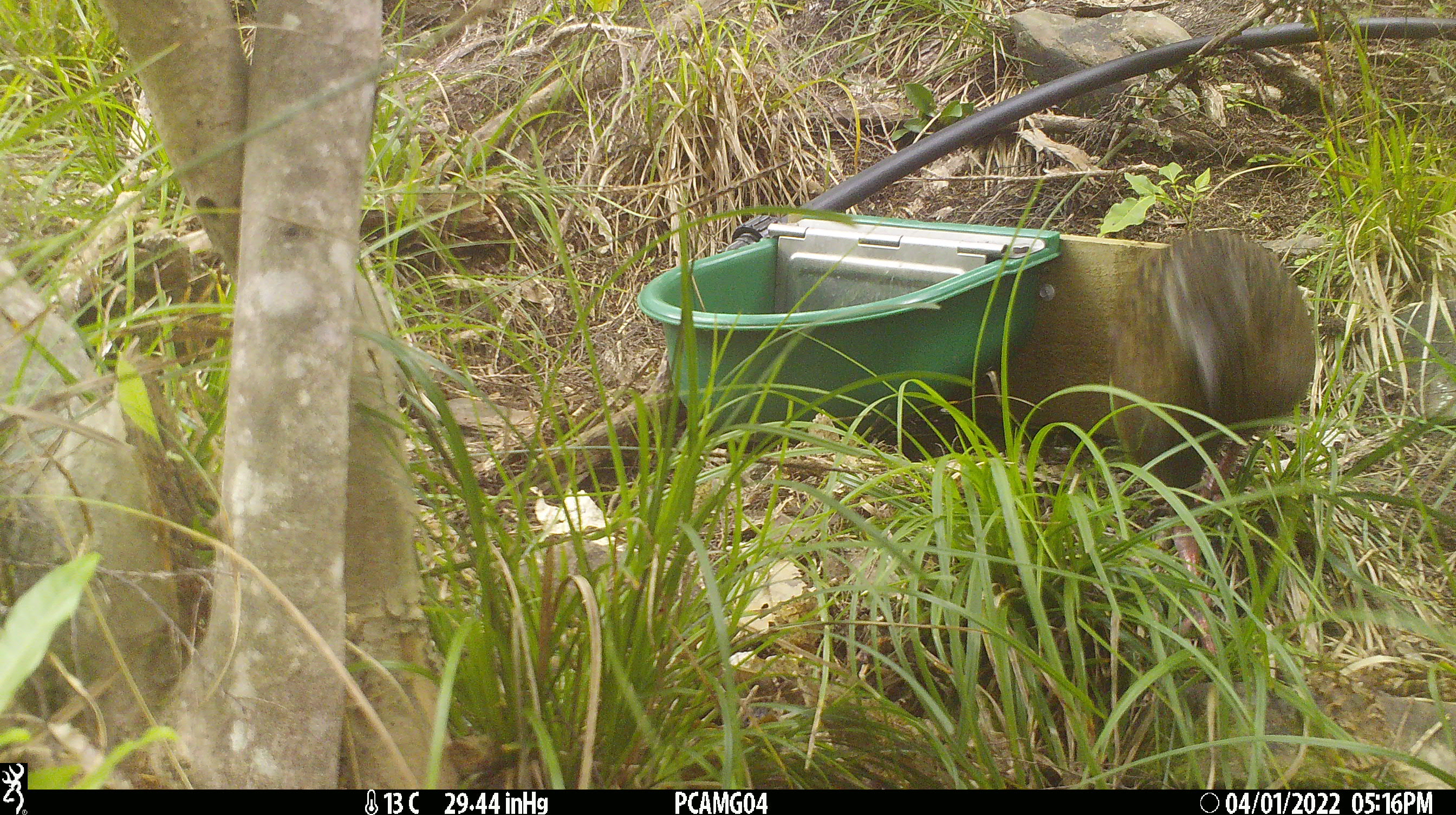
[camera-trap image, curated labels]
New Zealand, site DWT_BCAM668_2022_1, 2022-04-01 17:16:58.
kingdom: Animalia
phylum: Chordata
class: Aves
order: Gruiformes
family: Rallidae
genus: Gallirallus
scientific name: Gallirallus australis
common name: weka